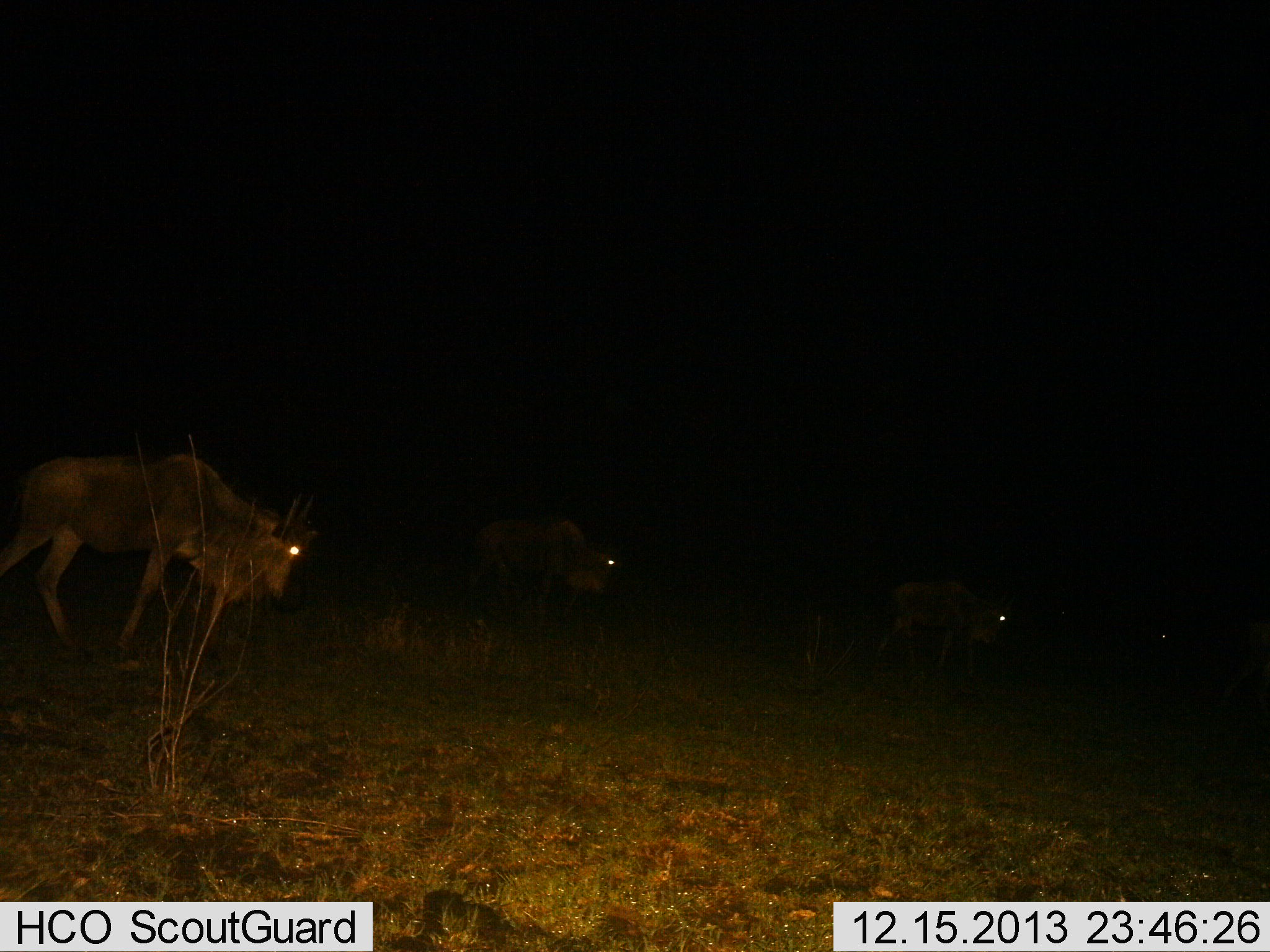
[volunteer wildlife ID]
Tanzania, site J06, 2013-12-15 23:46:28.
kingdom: Animalia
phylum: Chordata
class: Mammalia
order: Artiodactyla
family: Bovidae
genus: Connochaetes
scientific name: Connochaetes taurinus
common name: blue wildebeest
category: wildebeest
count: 3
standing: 40%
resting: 0%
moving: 60%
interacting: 0%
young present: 0%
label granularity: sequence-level